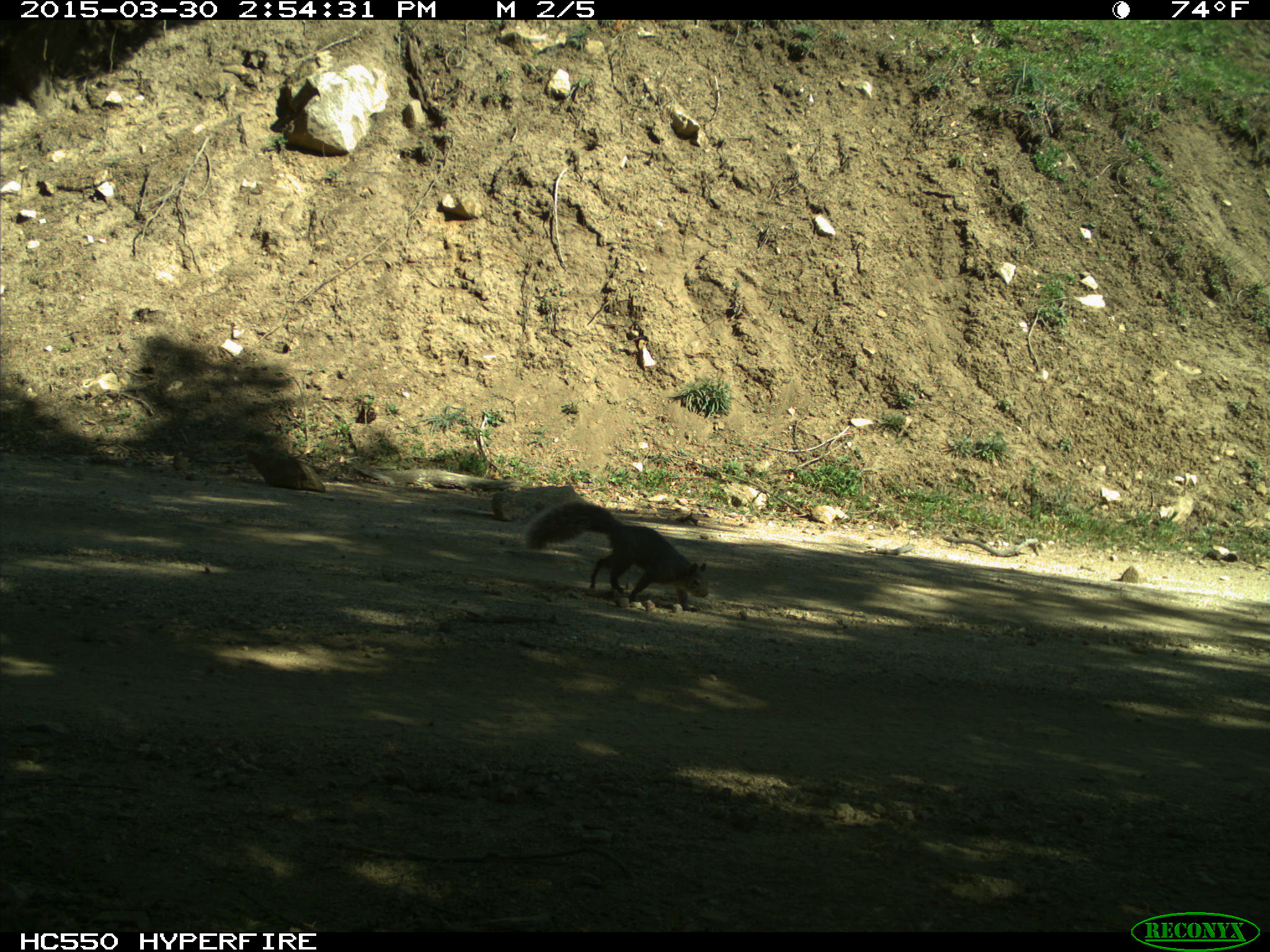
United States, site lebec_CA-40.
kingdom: Animalia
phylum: Chordata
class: Mammalia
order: Rodentia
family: Sciuridae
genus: Sciurus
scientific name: Sciurus carolinensis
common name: eastern gray squirrel